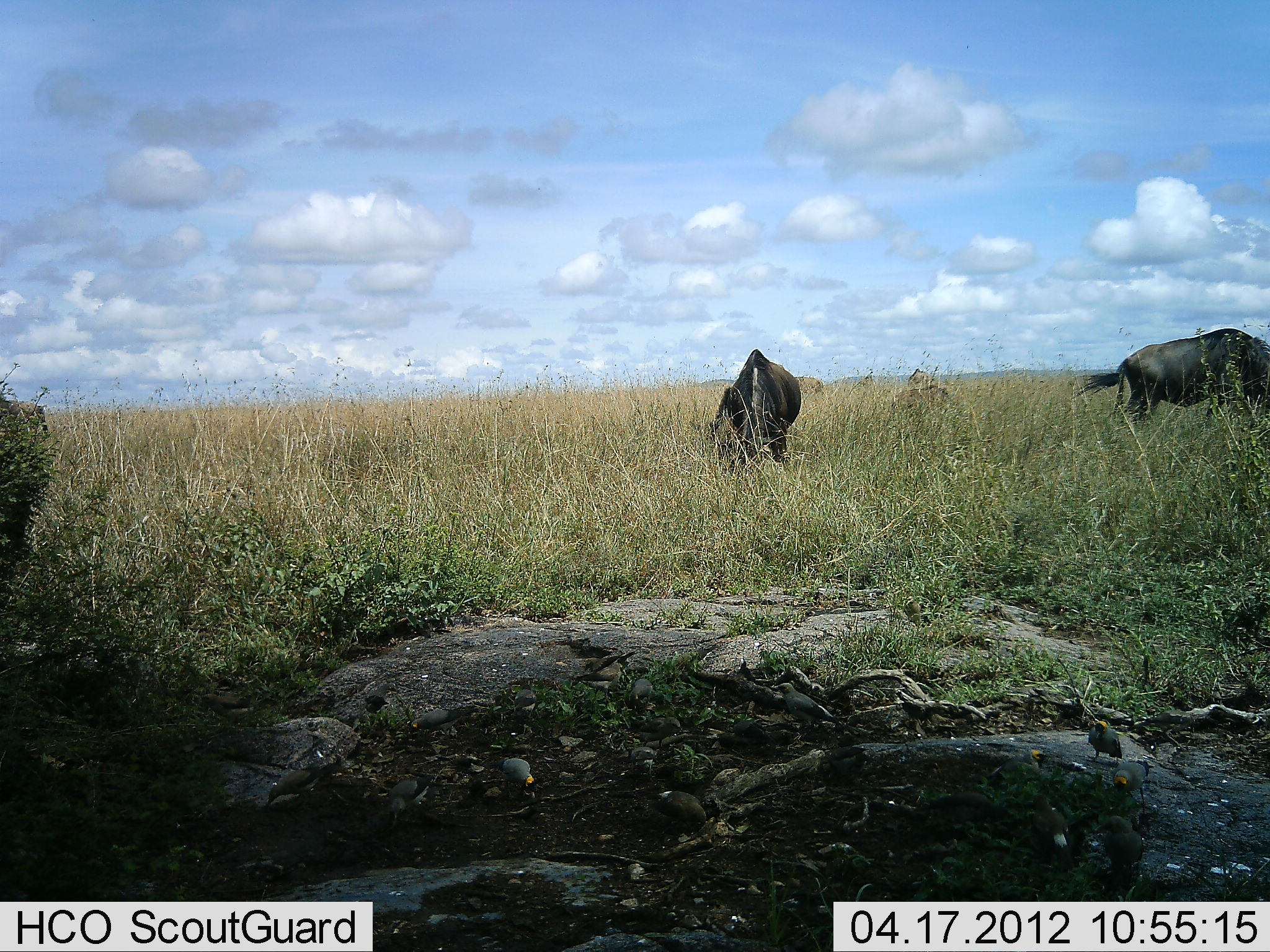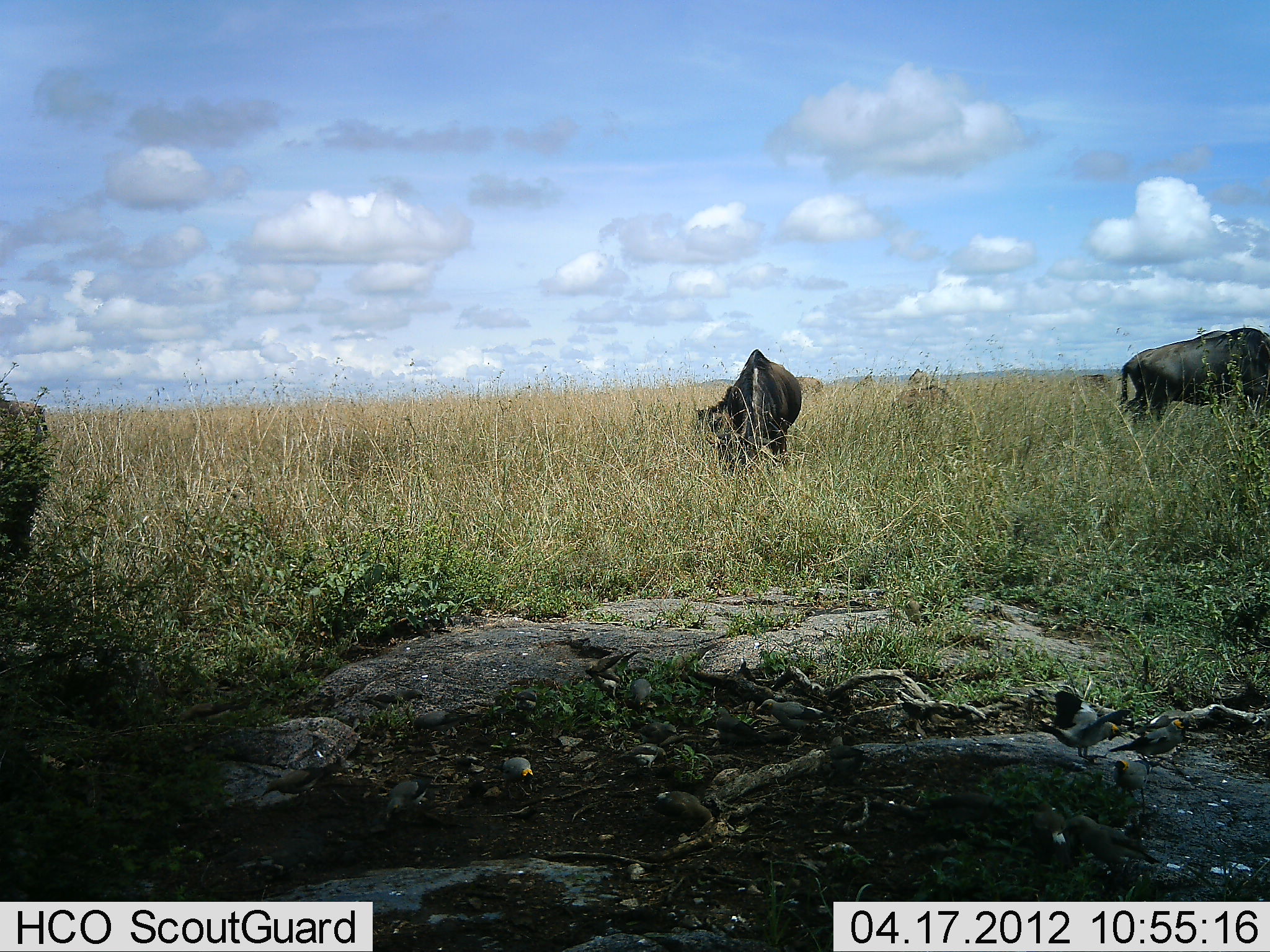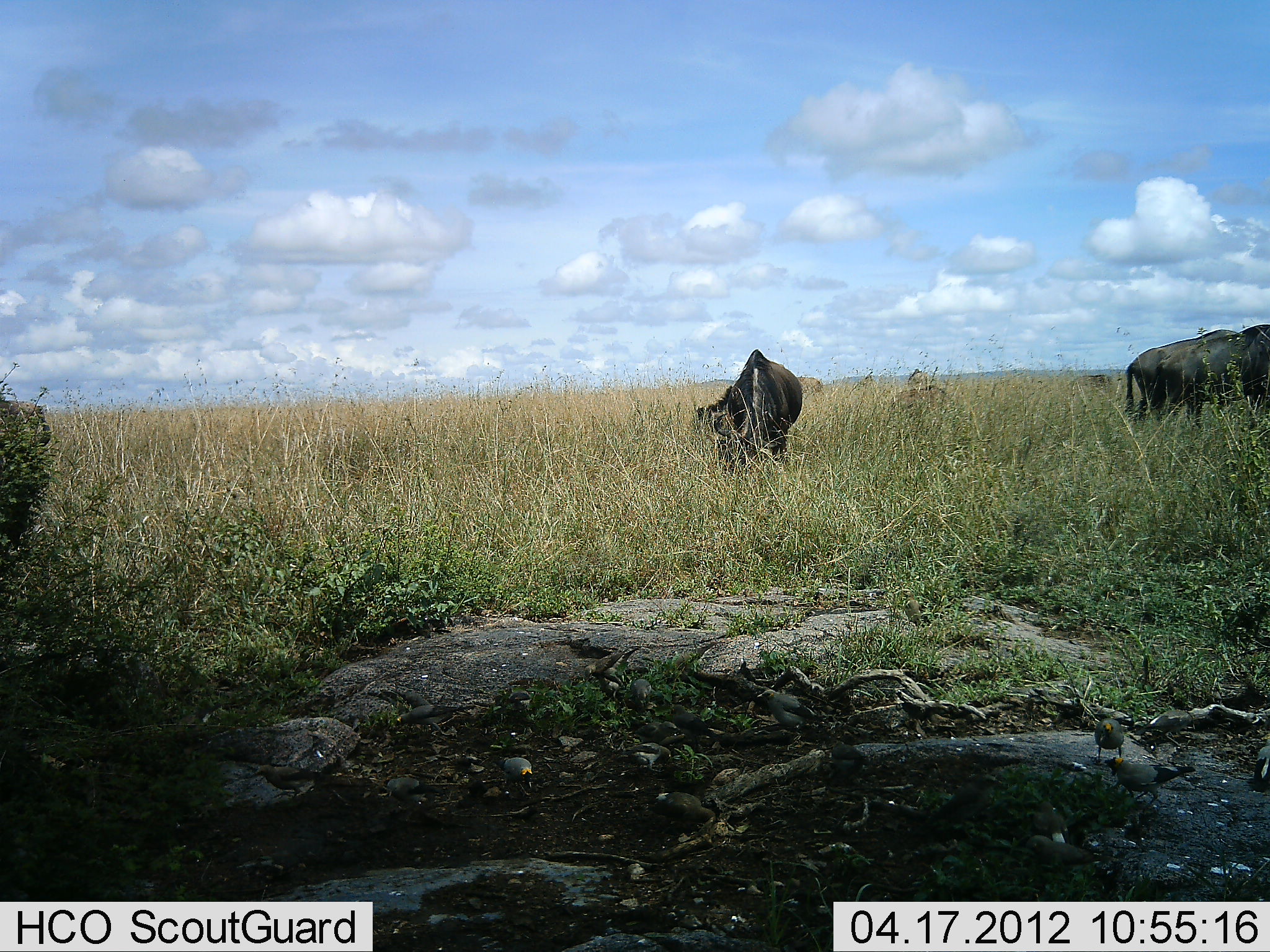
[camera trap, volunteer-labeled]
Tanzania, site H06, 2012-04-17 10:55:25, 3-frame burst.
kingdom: Animalia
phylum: Chordata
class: Aves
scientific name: Aves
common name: bird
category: otherbird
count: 11-50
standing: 40%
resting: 0%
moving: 40%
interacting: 13%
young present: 0%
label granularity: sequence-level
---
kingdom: Animalia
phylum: Chordata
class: Mammalia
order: Artiodactyla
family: Bovidae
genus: Connochaetes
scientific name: Connochaetes taurinus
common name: blue wildebeest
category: wildebeest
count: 3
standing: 37%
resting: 0%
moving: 11%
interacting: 0%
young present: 5%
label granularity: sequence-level